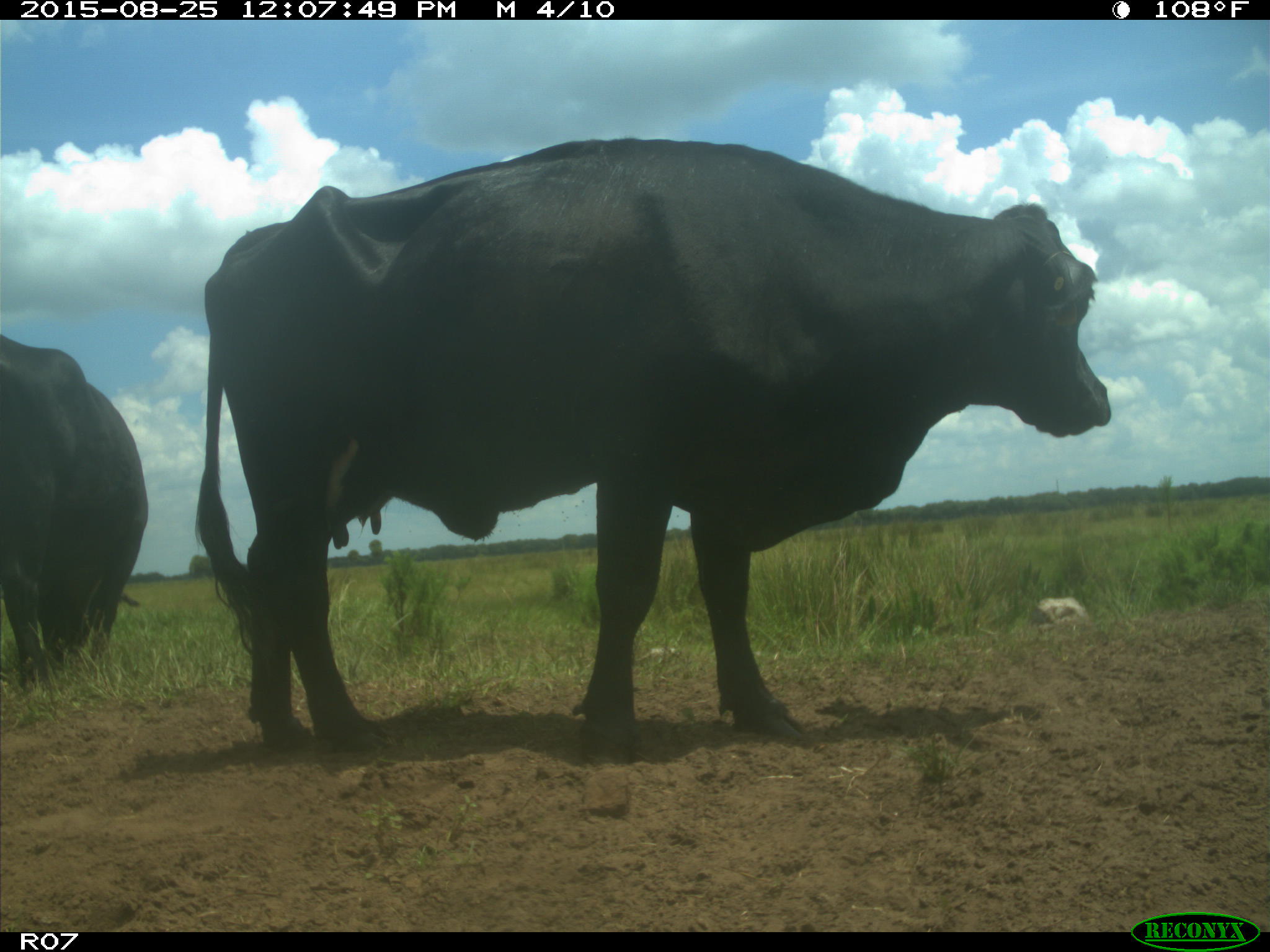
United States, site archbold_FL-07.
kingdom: Animalia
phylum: Chordata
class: Mammalia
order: Artiodactyla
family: Bovidae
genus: Bos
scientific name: Bos taurus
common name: domestic cow